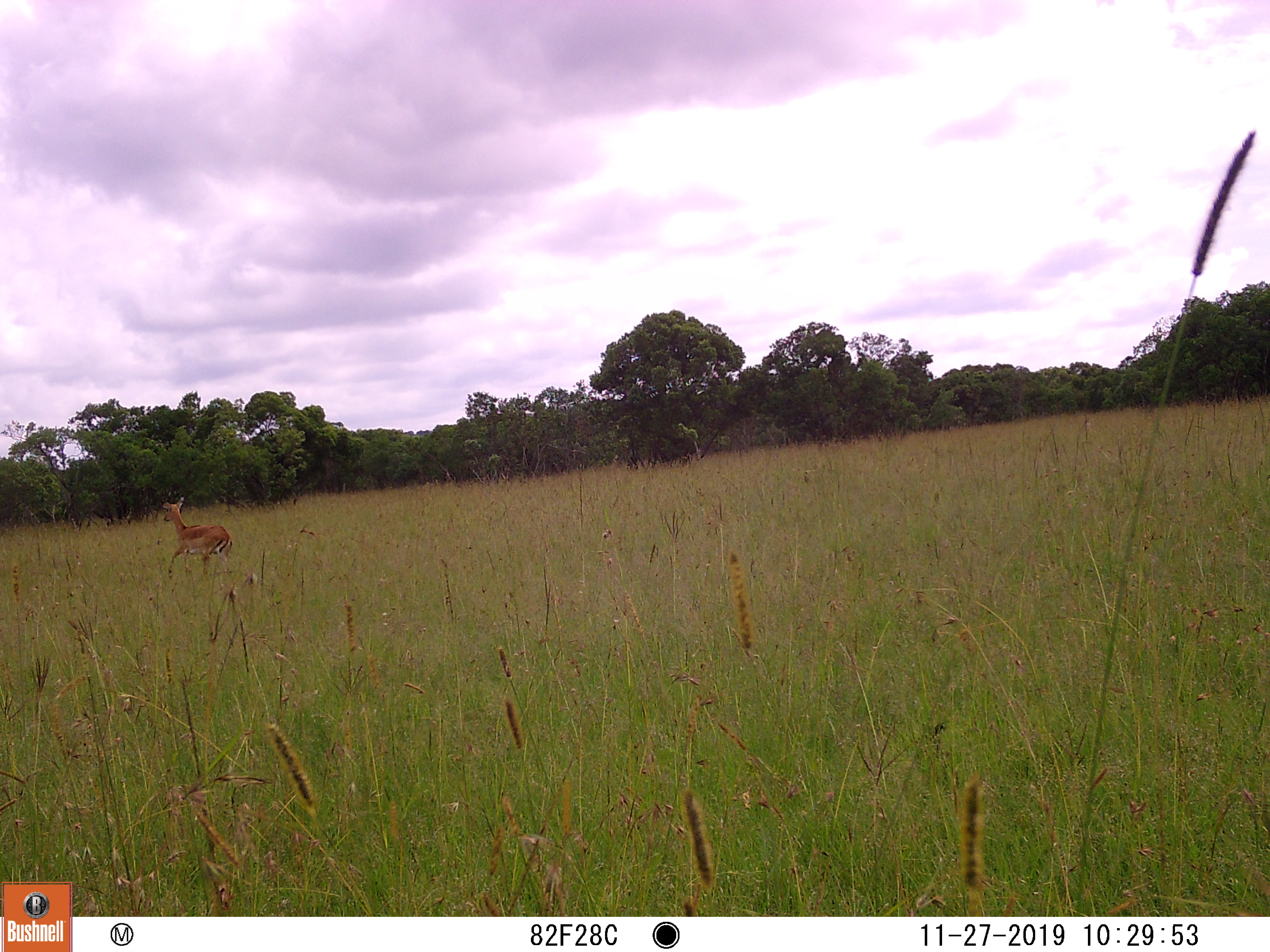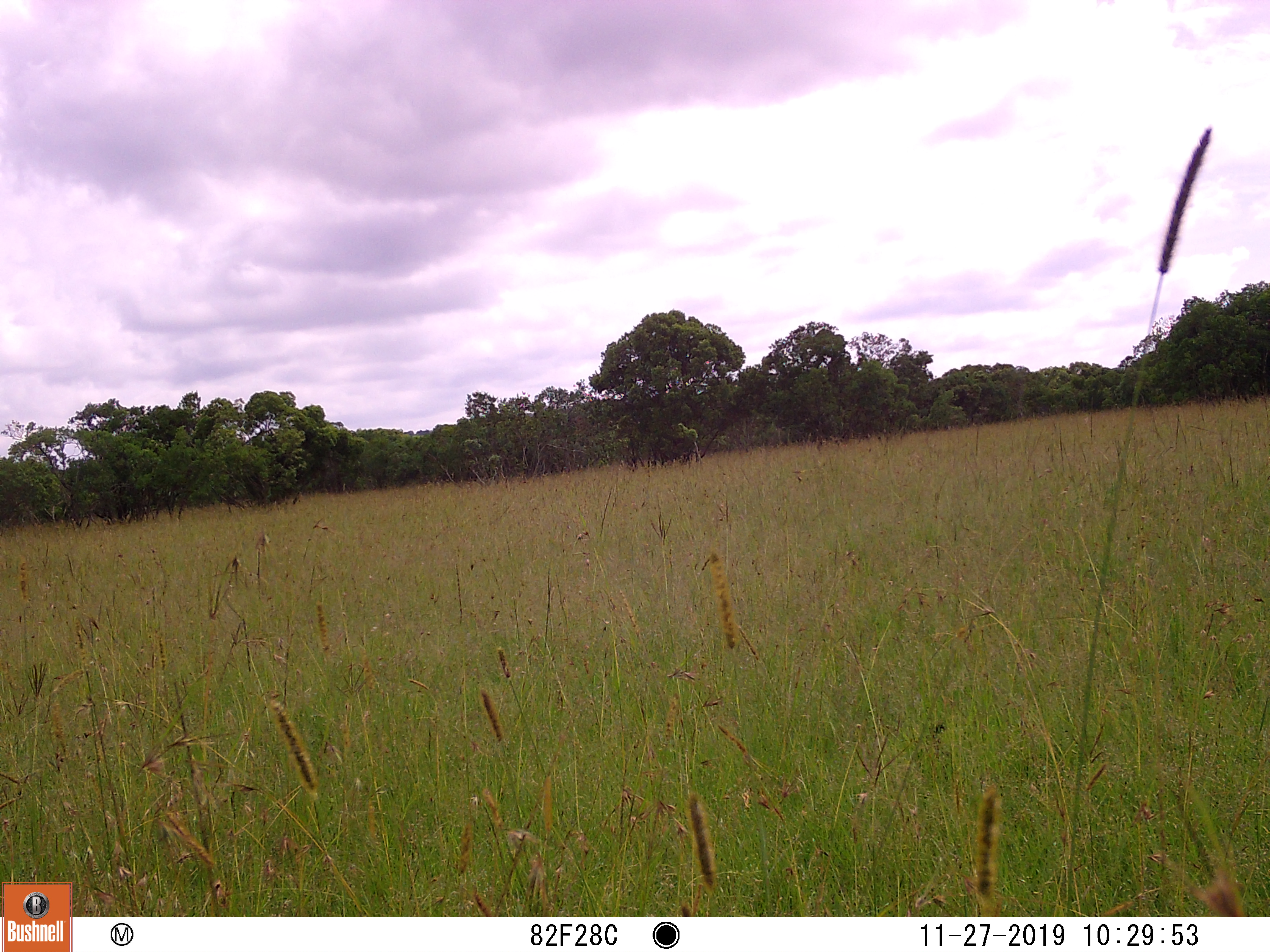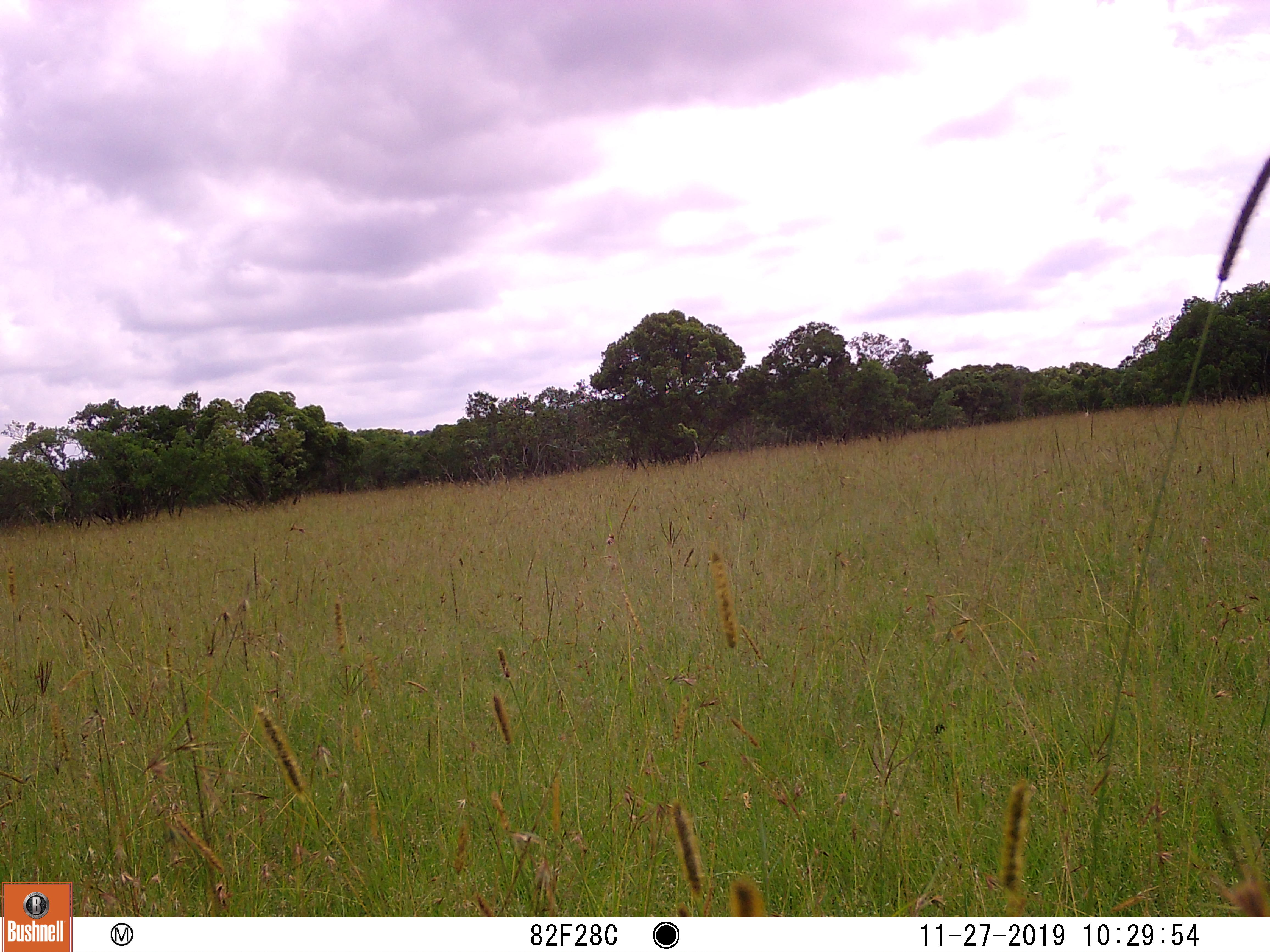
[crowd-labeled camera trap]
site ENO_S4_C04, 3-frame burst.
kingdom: Animalia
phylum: Chordata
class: Mammalia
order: Artiodactyla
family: Bovidae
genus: Aepyceros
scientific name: Aepyceros melampus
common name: impala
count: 1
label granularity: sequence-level